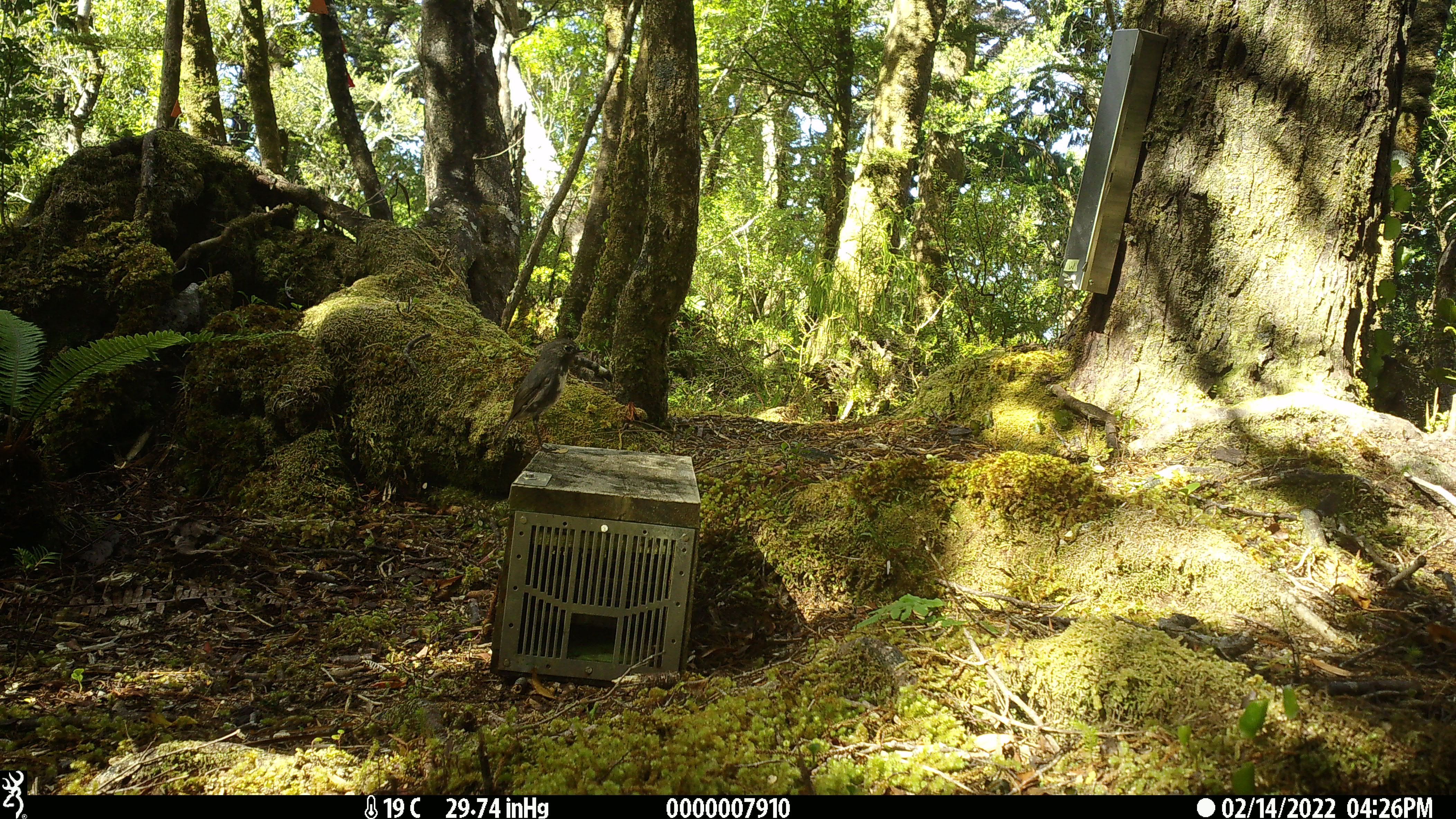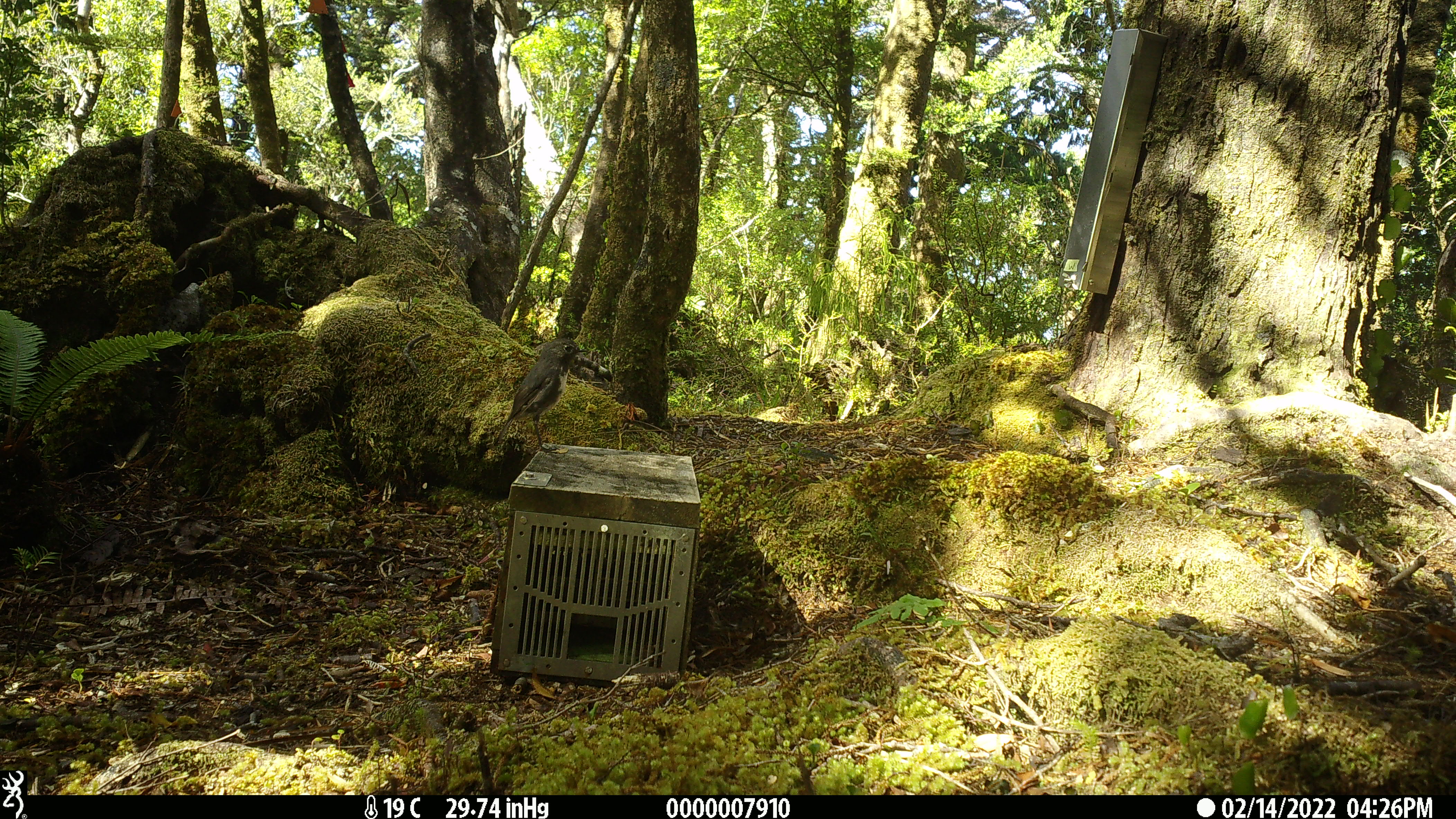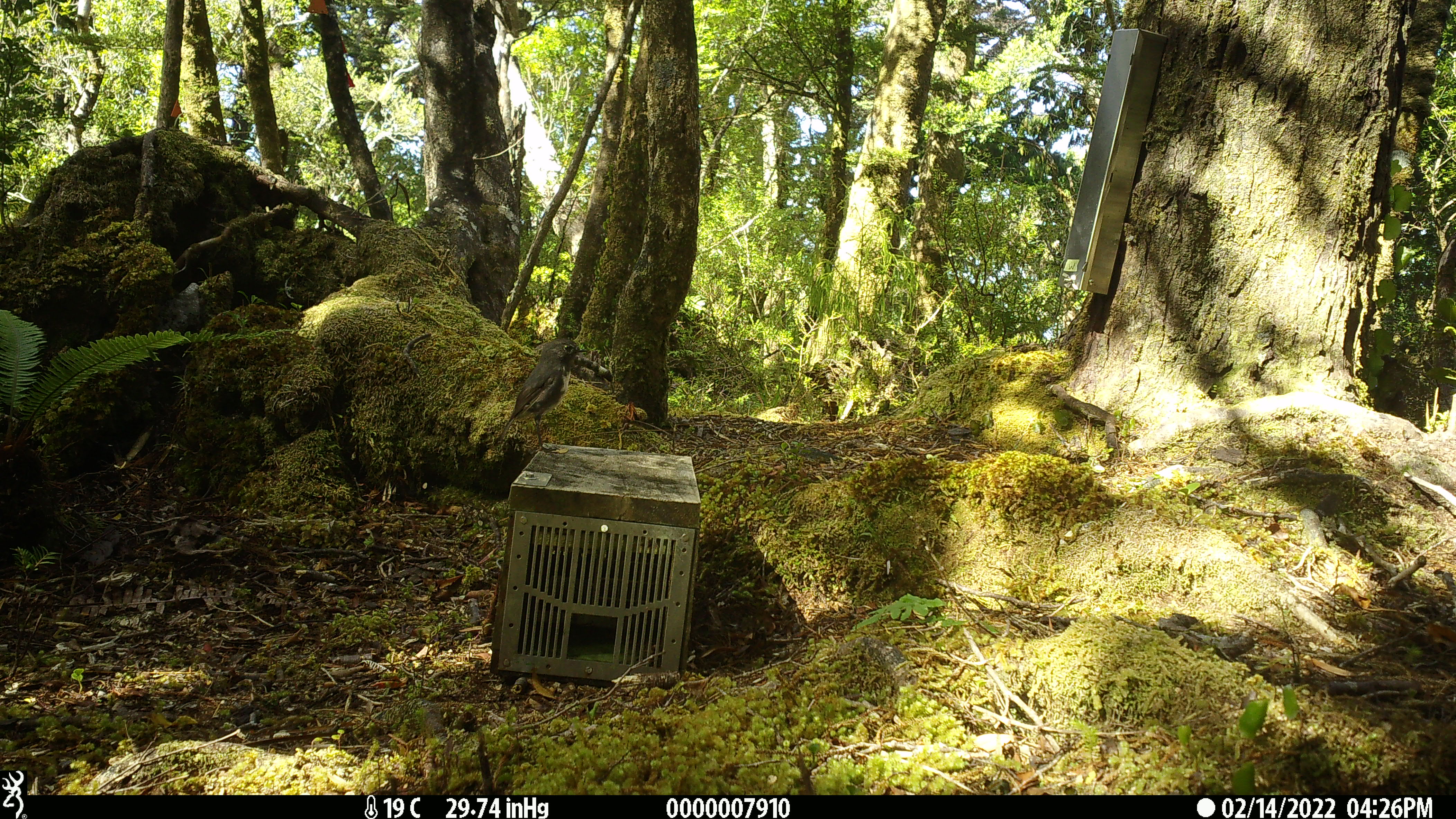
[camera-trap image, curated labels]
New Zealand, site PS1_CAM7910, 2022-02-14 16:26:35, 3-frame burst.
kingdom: Animalia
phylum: Chordata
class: Aves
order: Passeriformes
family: Petroicidae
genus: Petroica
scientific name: Petroica australis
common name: new zealand robin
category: robin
Robin (new zealand robin) (Petroica australis).